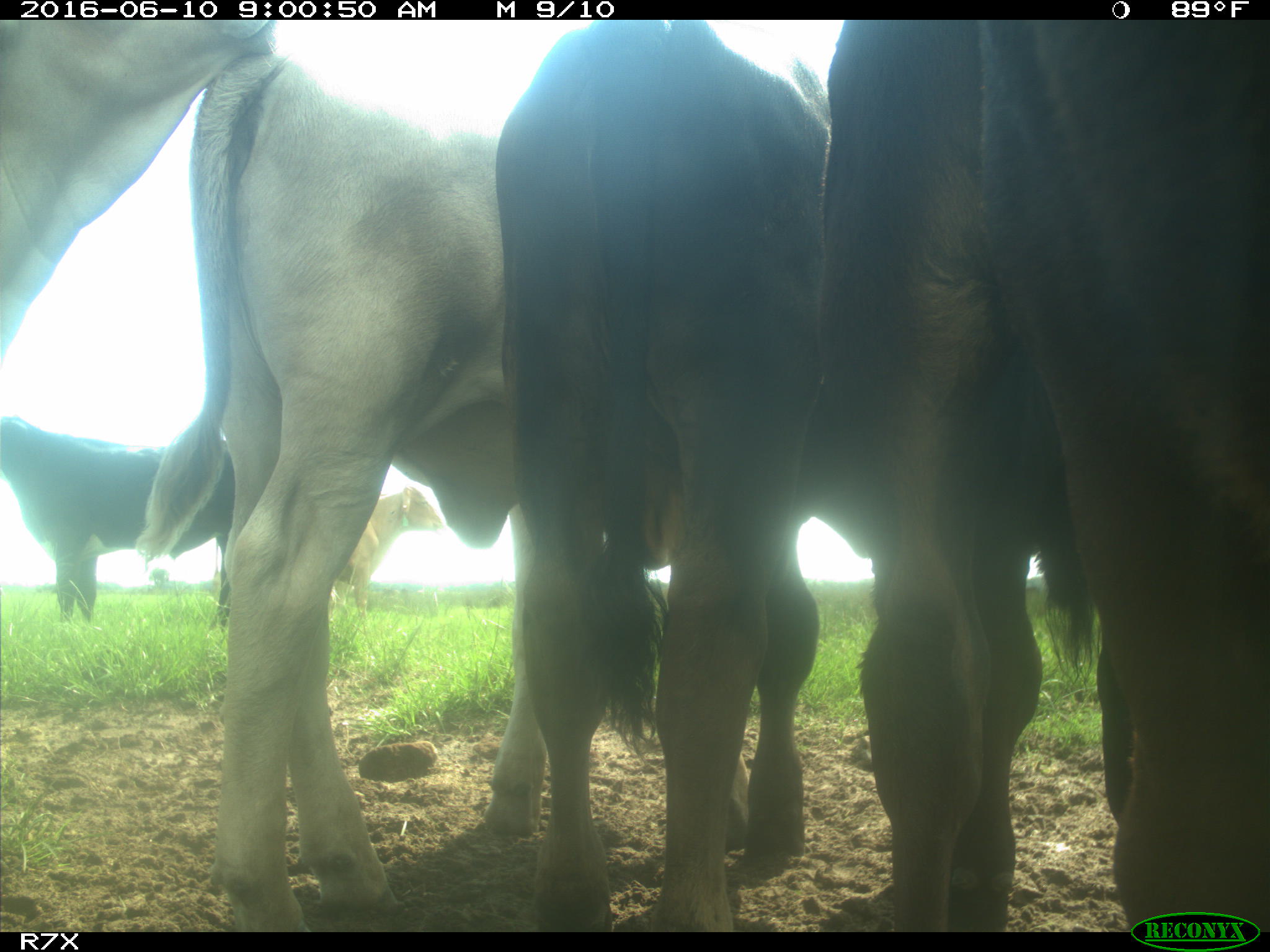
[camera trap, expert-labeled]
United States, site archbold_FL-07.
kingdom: Animalia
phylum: Chordata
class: Mammalia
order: Artiodactyla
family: Bovidae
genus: Bos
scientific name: Bos taurus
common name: domestic cow